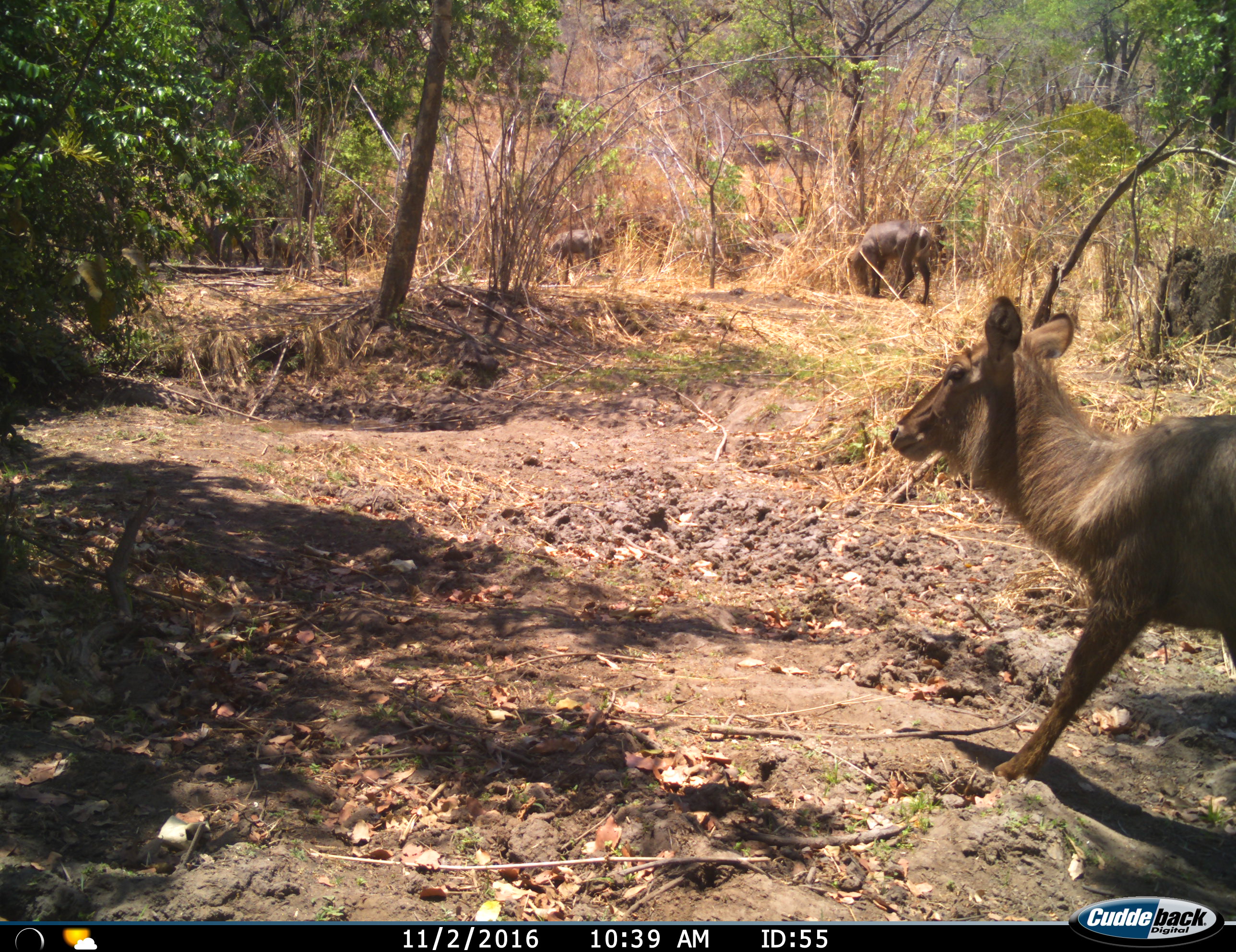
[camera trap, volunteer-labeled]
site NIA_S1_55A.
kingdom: Animalia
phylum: Chordata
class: Mammalia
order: Artiodactyla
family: Bovidae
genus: Kobus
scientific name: Kobus ellipsiprymnus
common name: waterbuck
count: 3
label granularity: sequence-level